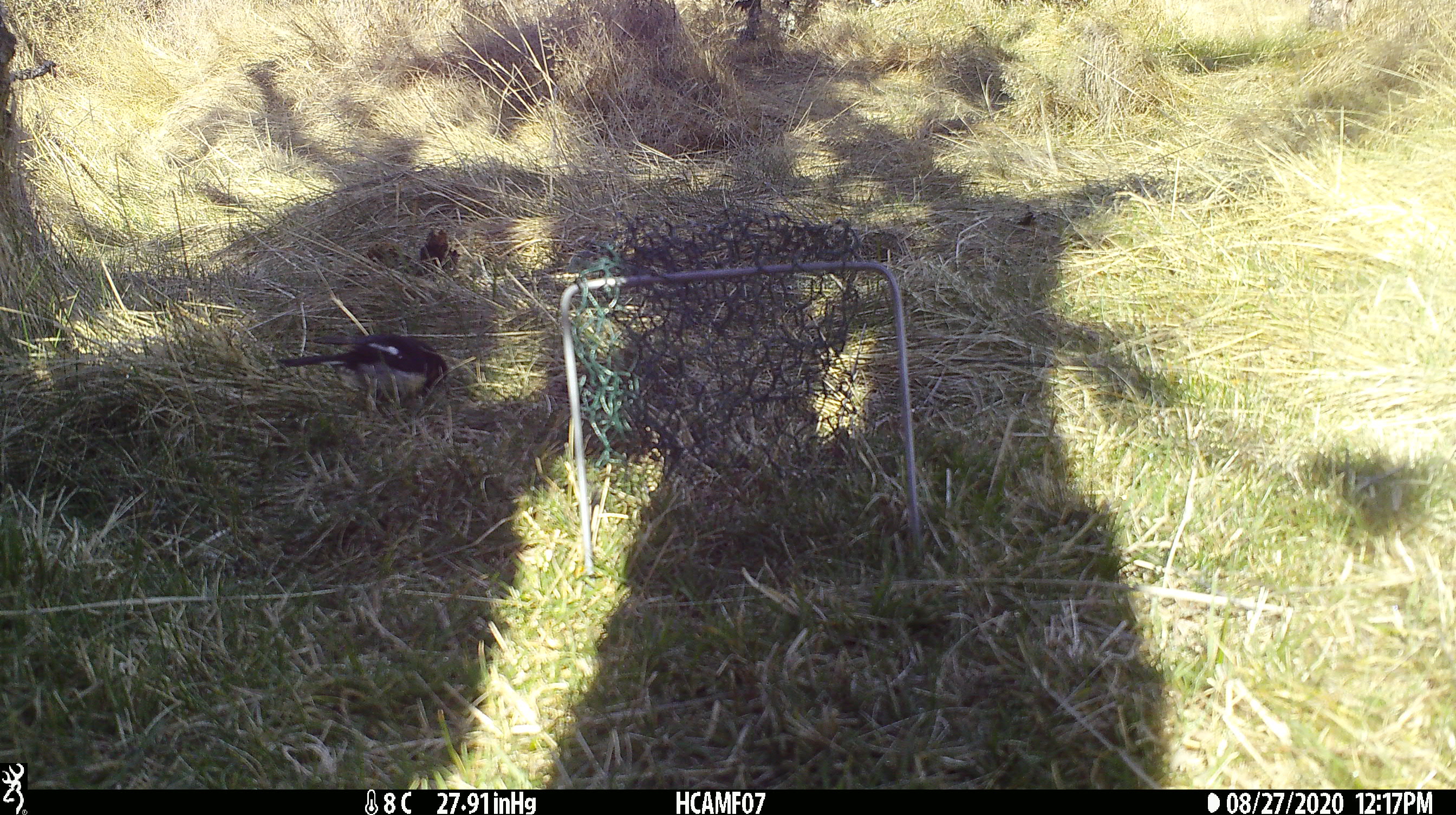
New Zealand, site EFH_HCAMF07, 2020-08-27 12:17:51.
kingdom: Animalia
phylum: Chordata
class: Aves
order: Passeriformes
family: Petroicidae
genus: Petroica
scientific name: Petroica macrocephala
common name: tomtit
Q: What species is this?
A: Tomtit (Petroica macrocephala).